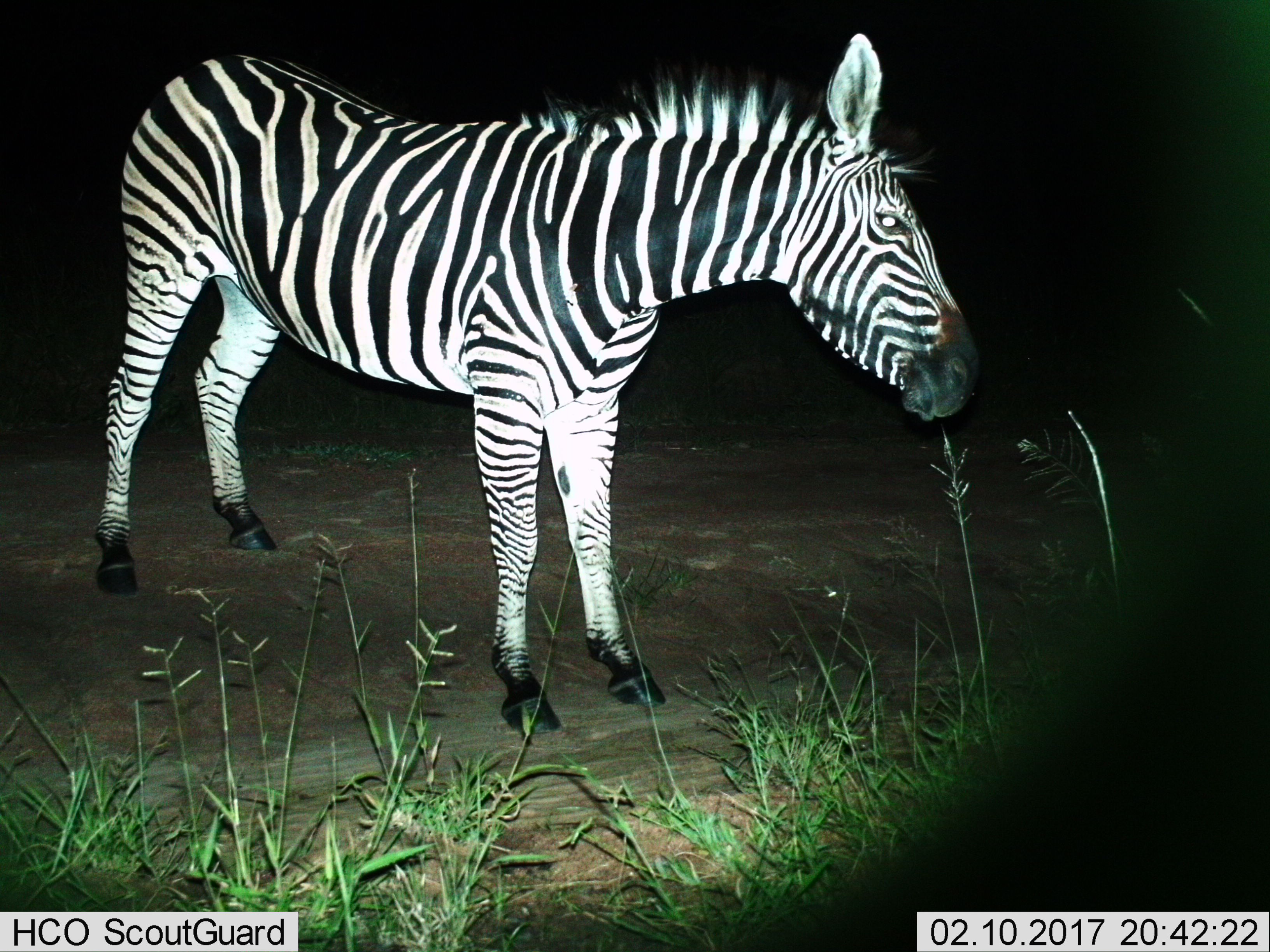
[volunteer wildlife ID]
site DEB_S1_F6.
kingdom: Animalia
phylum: Chordata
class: Mammalia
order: Perissodactyla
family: Equidae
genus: Equus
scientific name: Equus quagga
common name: plains zebra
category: zebraplains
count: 1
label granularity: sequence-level